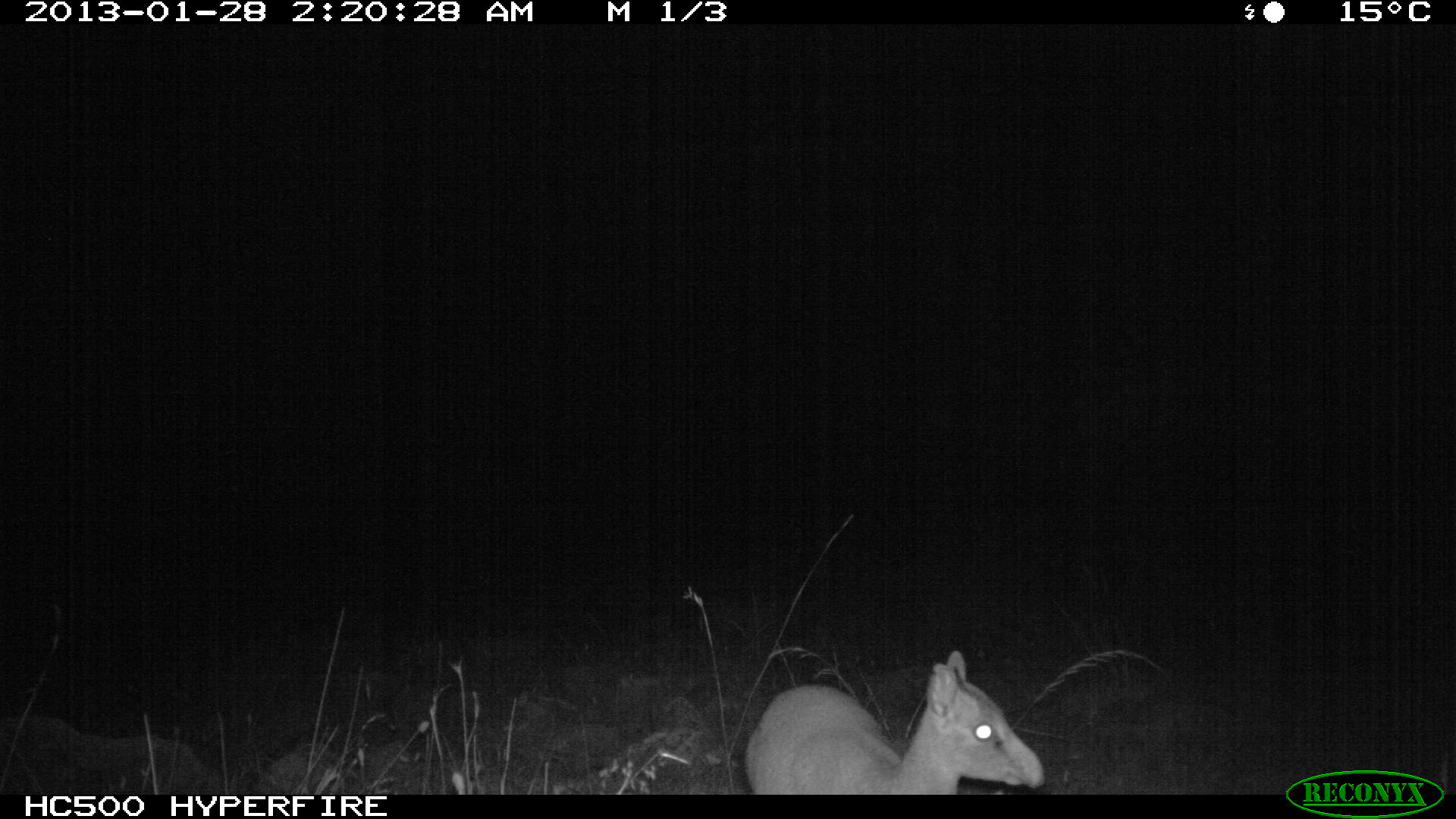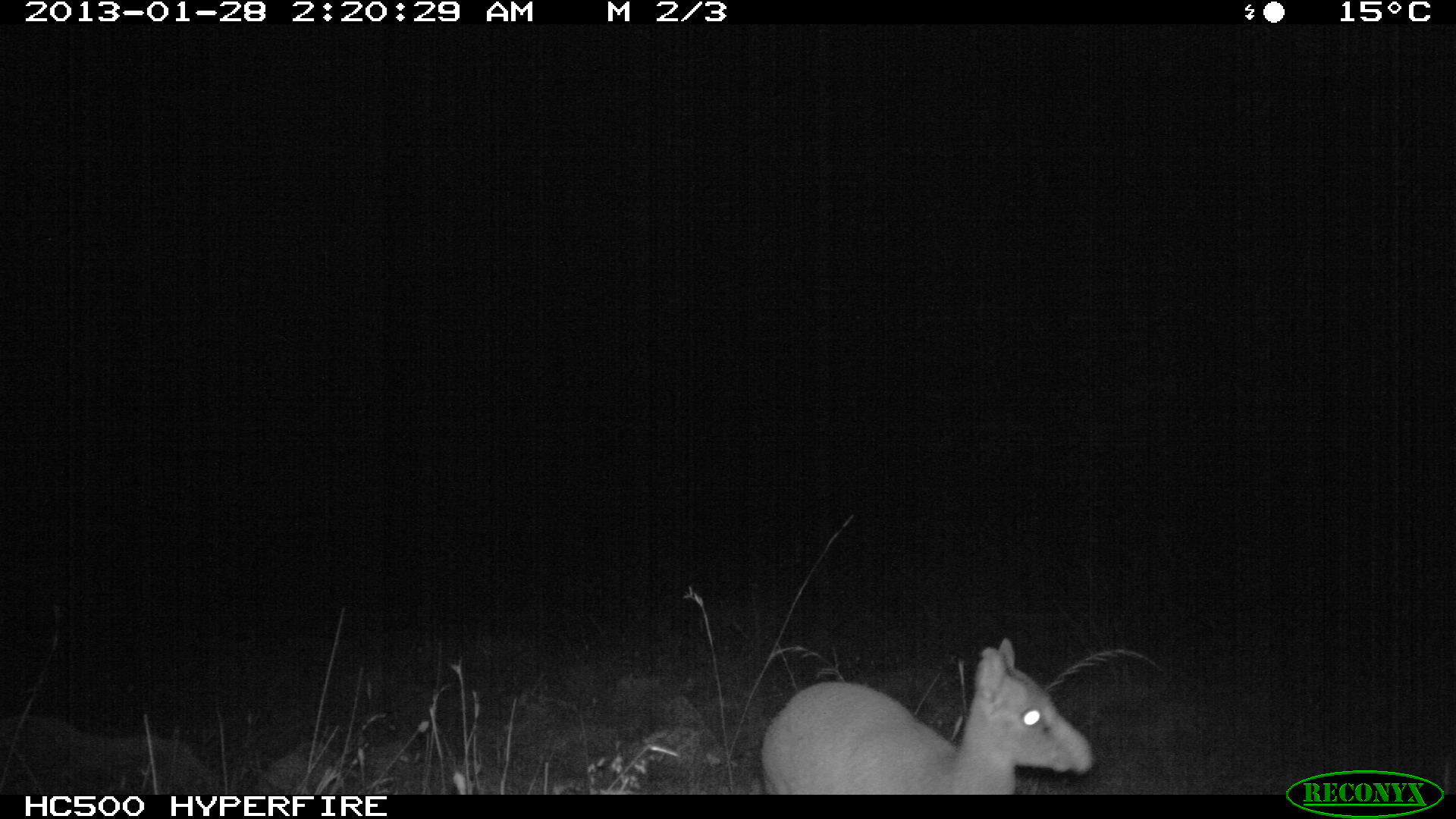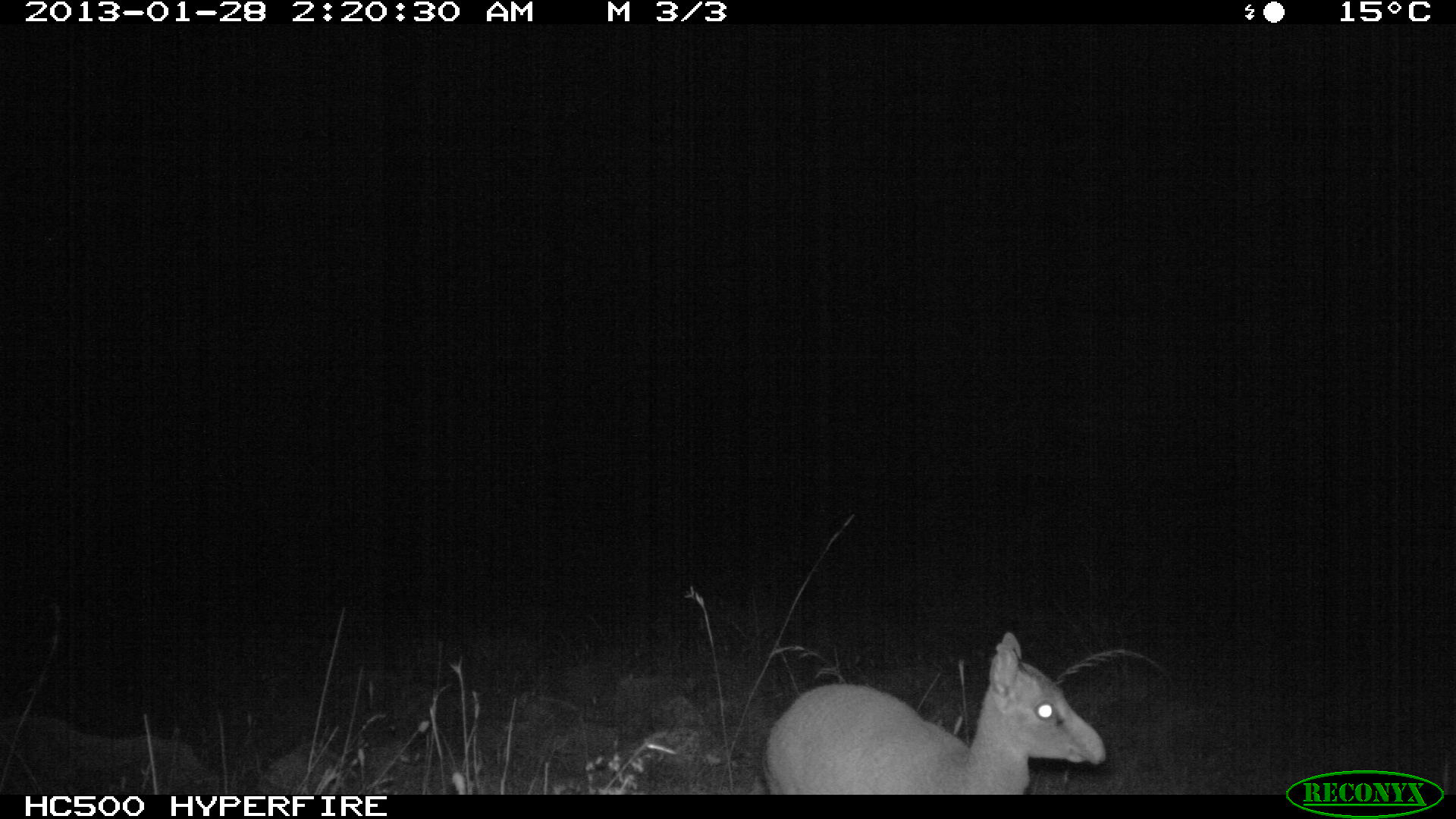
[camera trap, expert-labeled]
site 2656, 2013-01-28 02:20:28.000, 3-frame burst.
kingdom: Animalia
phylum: Chordata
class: Mammalia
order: Artiodactyla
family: Bovidae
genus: Madoqua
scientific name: Madoqua guentheri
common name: günther's dik-dik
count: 1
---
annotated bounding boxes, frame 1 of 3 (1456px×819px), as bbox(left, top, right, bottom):
madoqua guentheri: bbox(741, 648, 1047, 792)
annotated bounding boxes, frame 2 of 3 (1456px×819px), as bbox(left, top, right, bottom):
madoqua guentheri: bbox(756, 635, 1096, 790)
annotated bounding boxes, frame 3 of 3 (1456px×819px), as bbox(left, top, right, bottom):
madoqua guentheri: bbox(762, 629, 1109, 792)